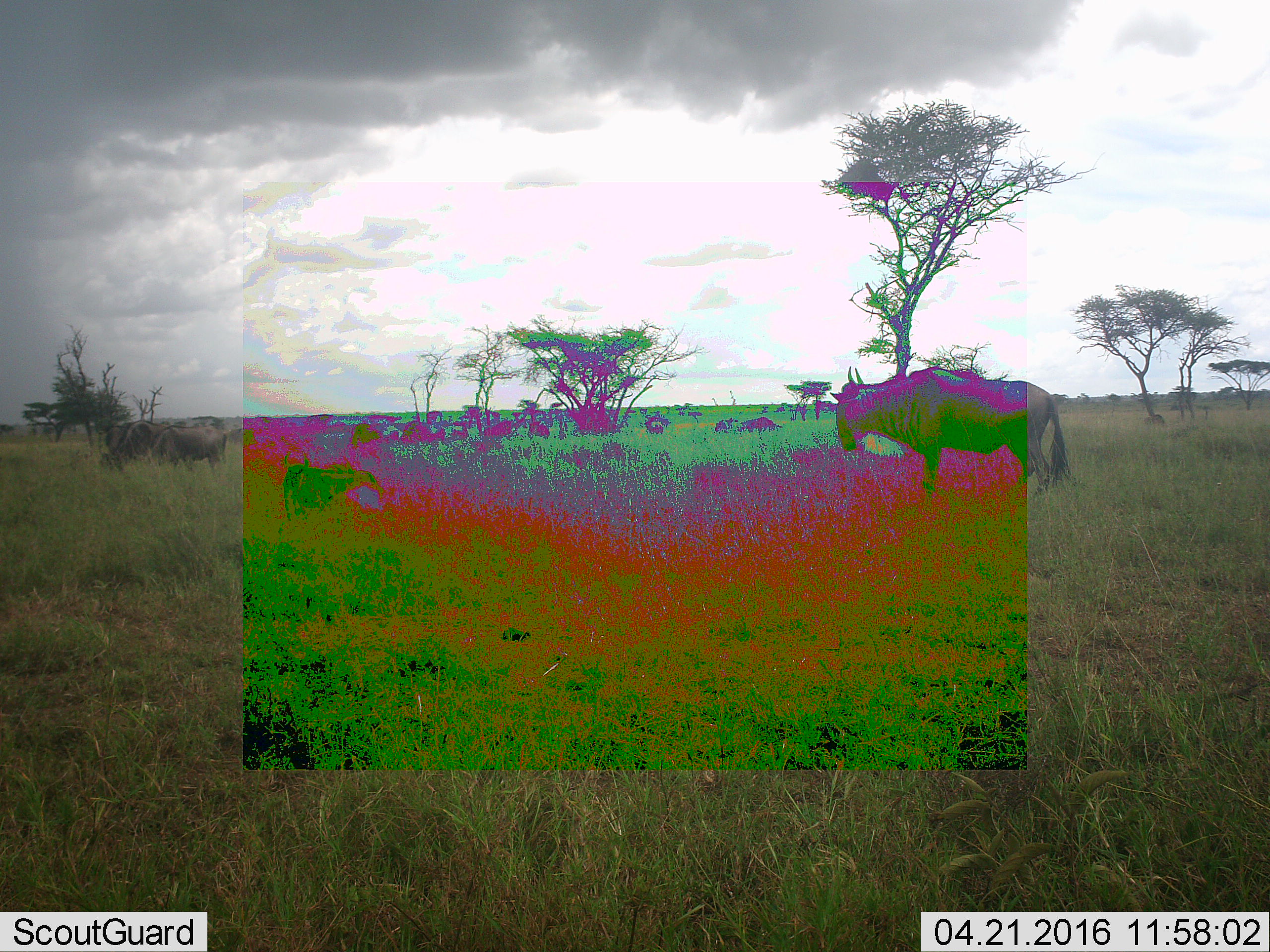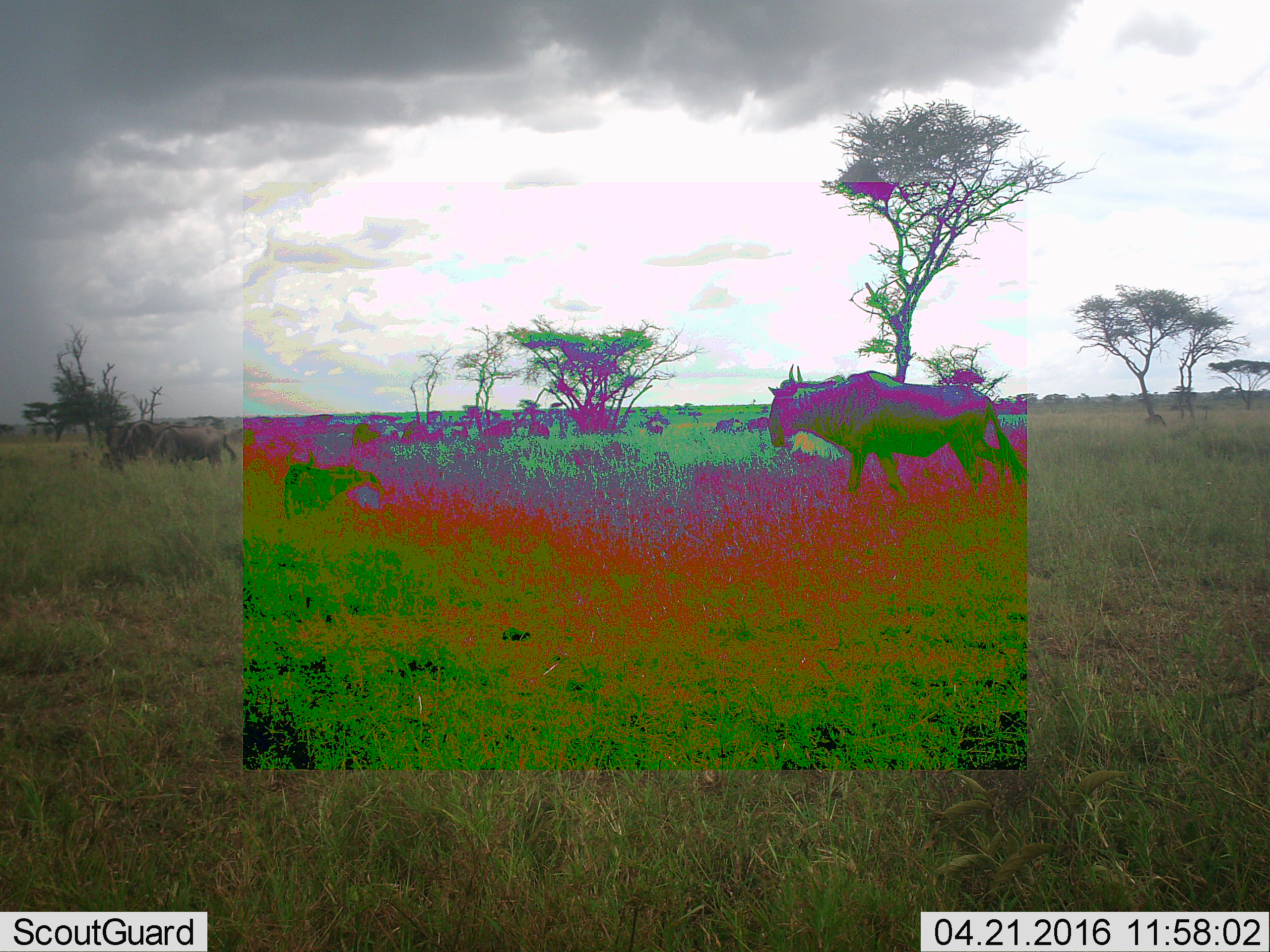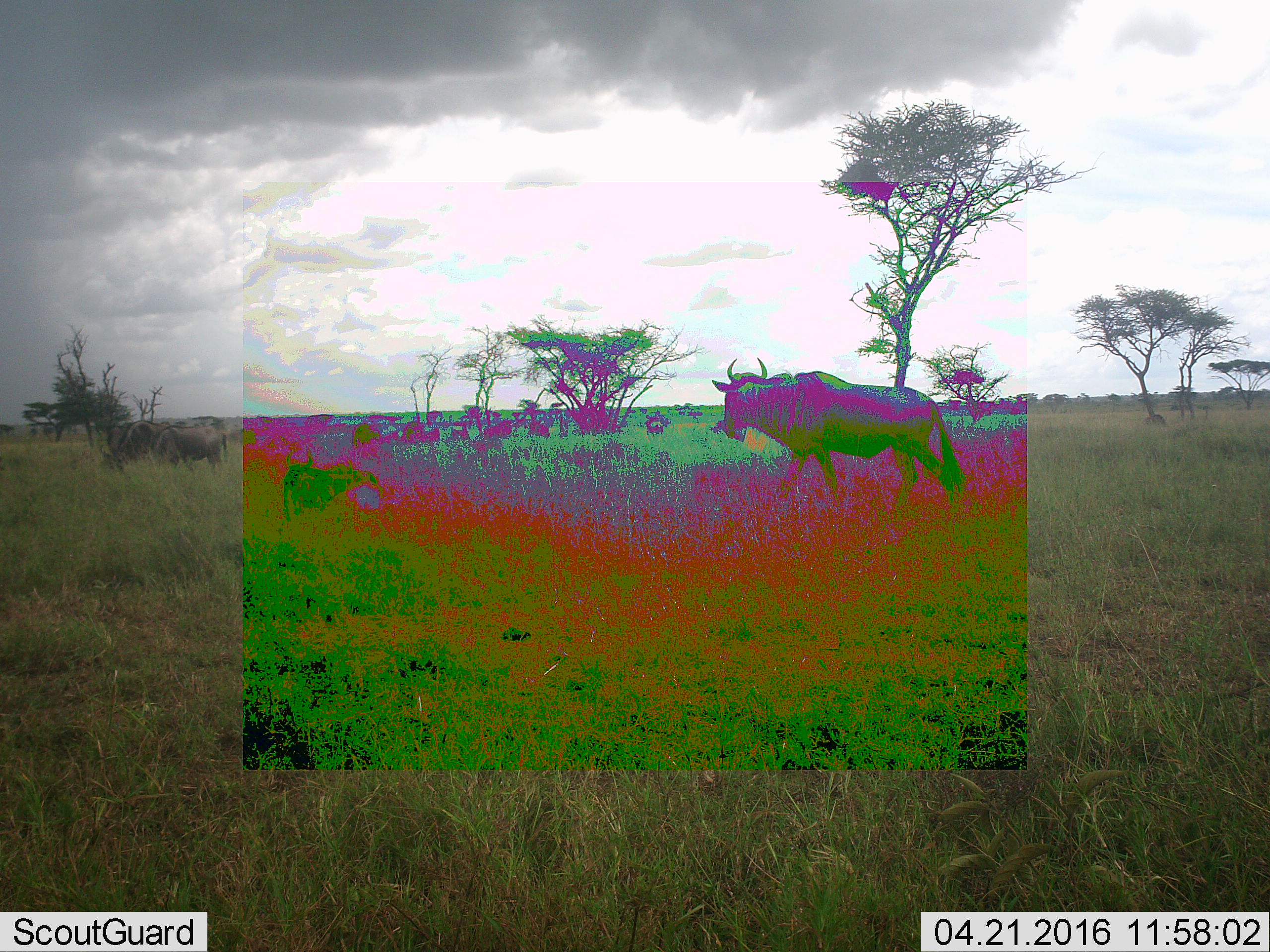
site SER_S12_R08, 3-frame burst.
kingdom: Animalia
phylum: Chordata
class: Mammalia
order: Artiodactyla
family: Bovidae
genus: Connochaetes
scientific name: Connochaetes taurinus taurinus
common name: blue wildebeest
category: wildebeestblue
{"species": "wildebeestblue (blue wildebeest) (Connochaetes taurinus taurinus)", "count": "1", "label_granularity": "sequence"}